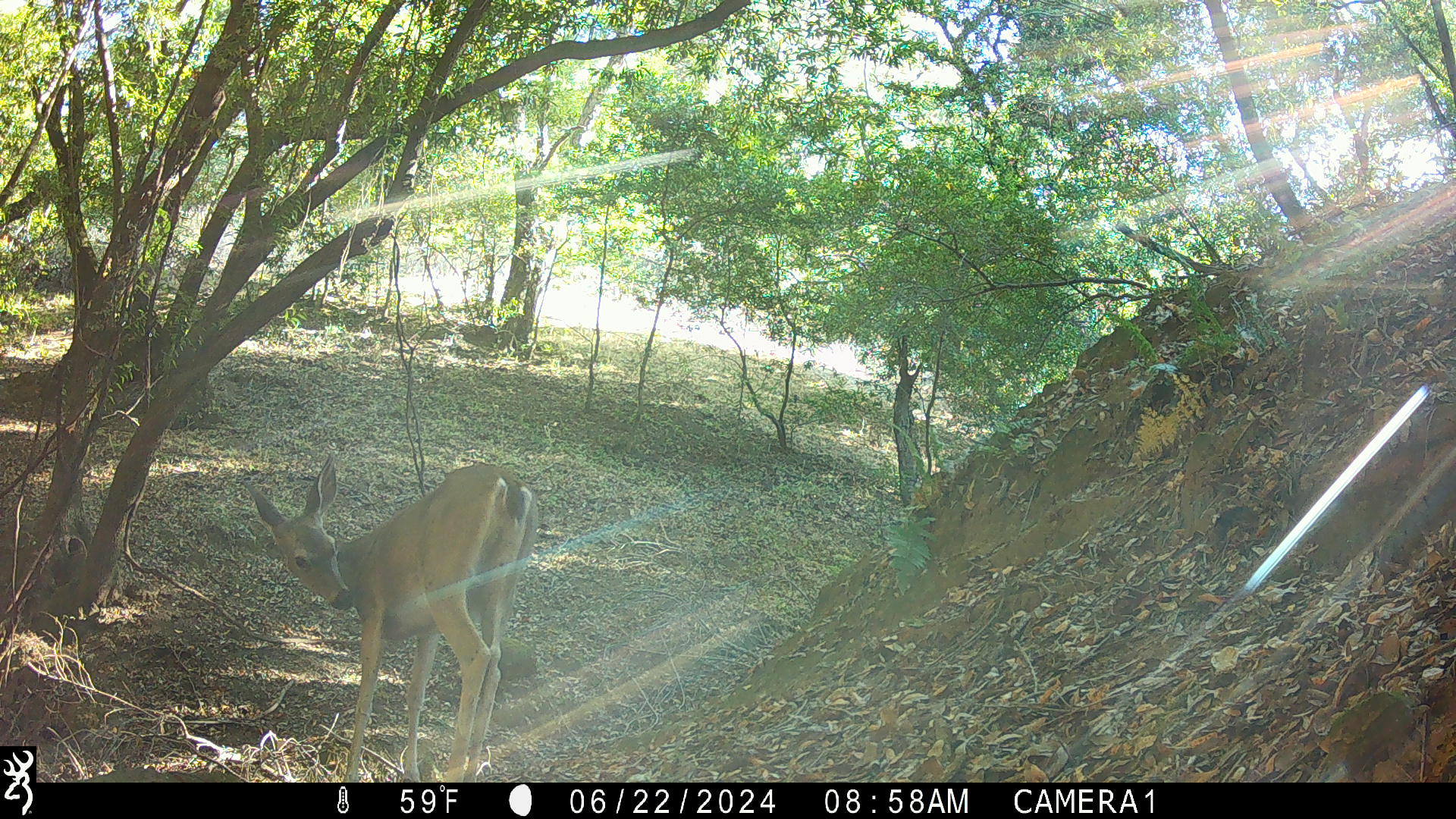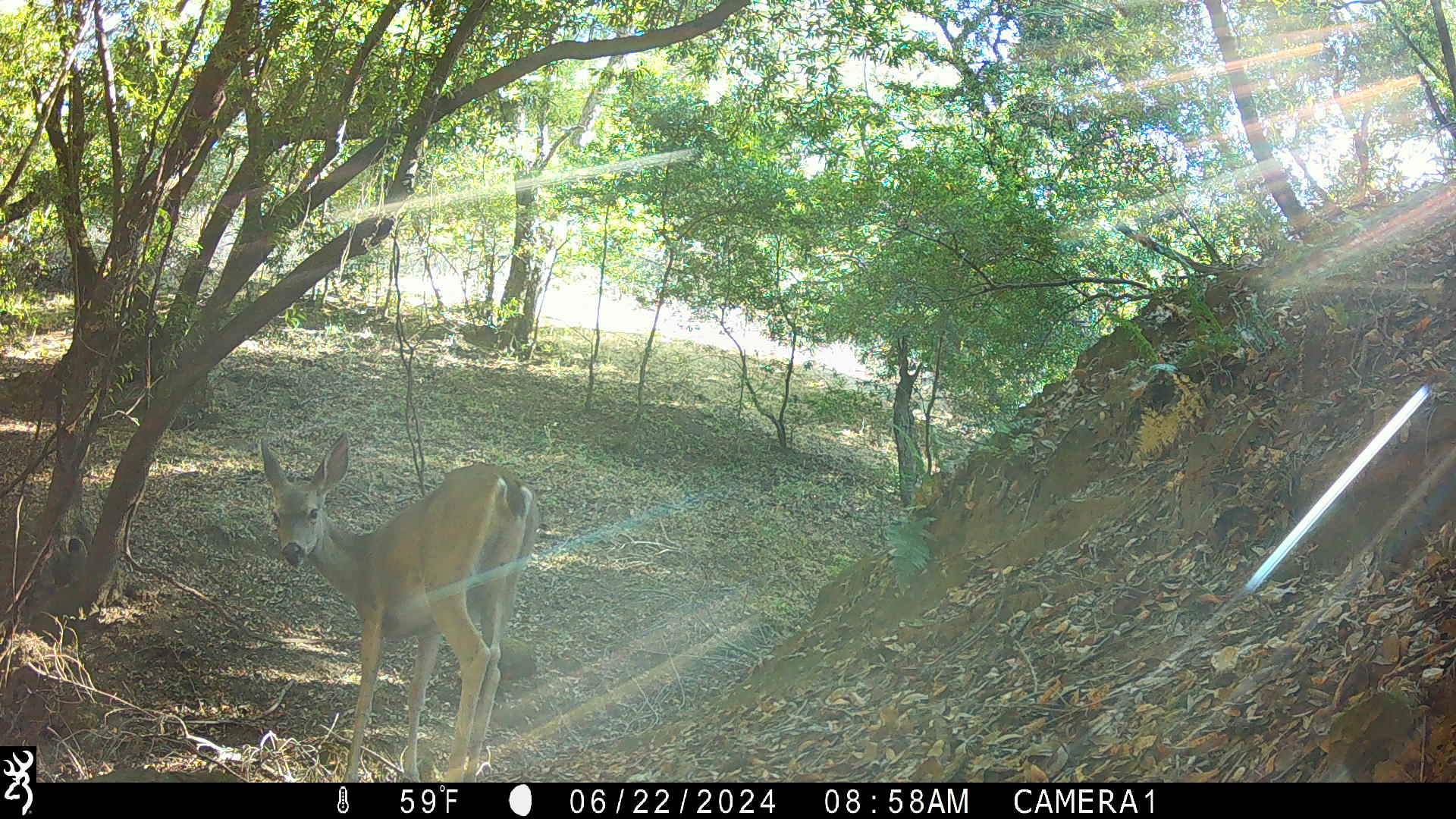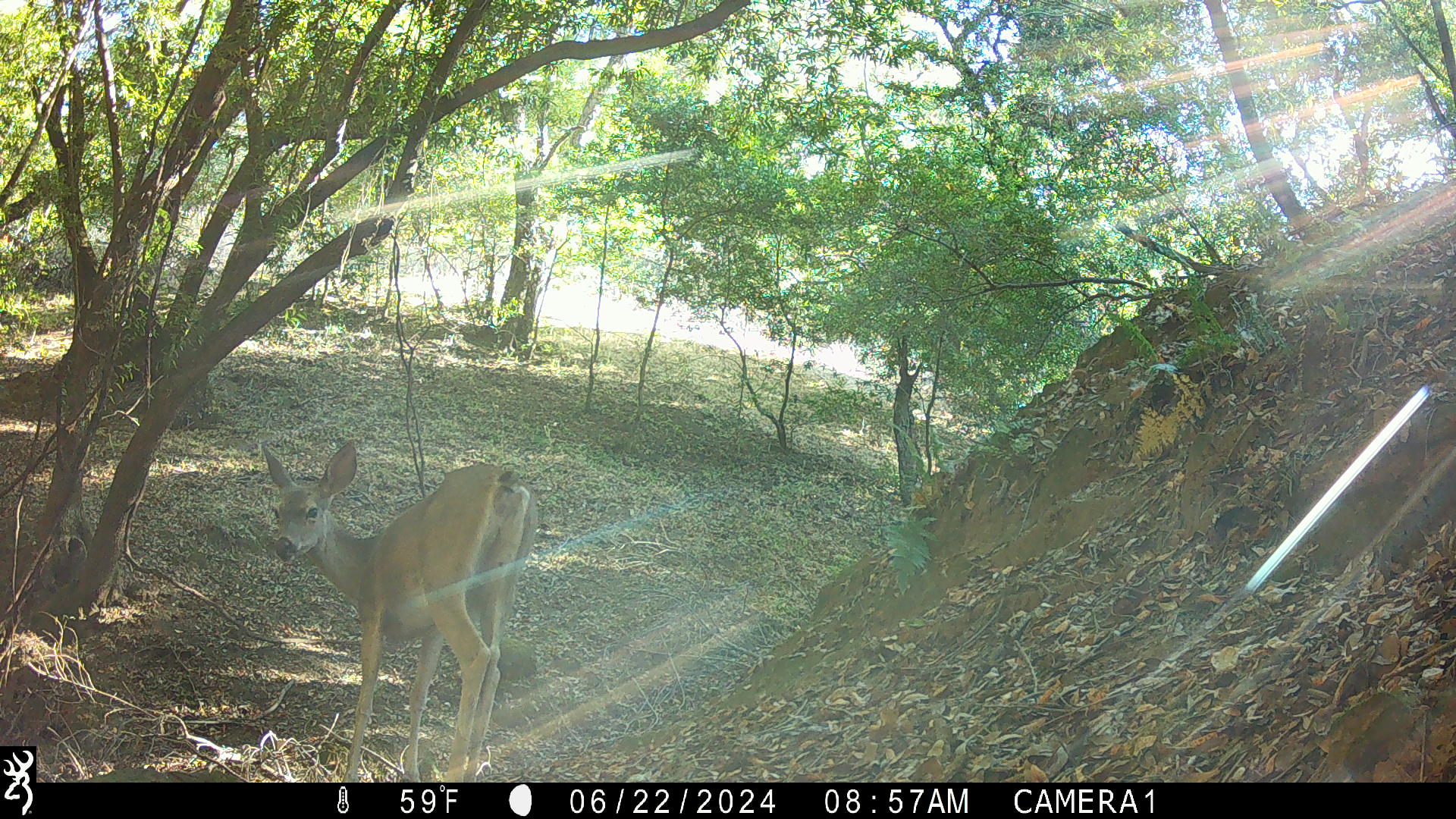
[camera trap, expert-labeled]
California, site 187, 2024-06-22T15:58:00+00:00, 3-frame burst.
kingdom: Animalia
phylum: Chordata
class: Mammalia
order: Artiodactyla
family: Cervidae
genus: Odocoileus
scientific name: Odocoileus hemionus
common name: mule deer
Mule deer (Odocoileus hemionus).